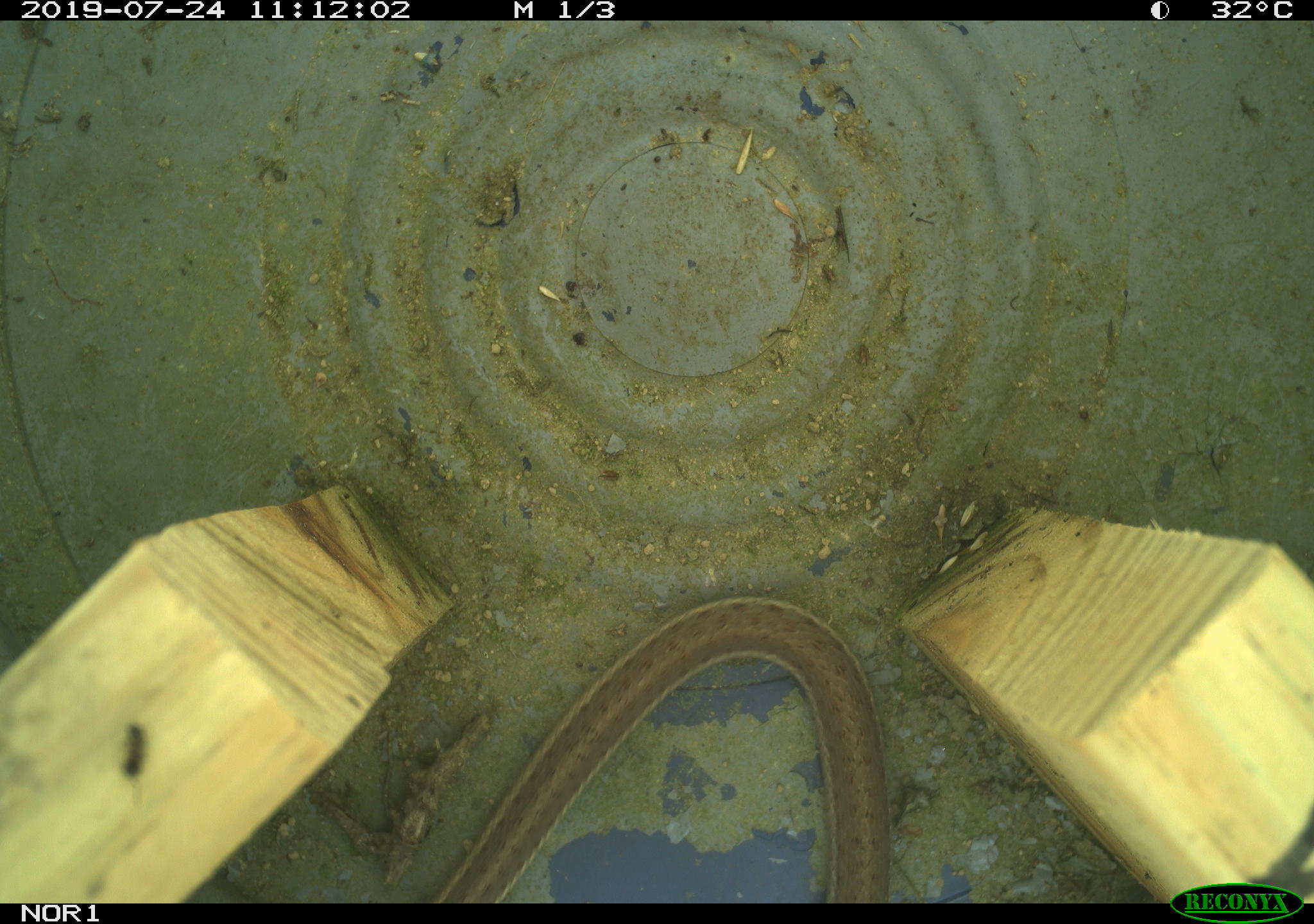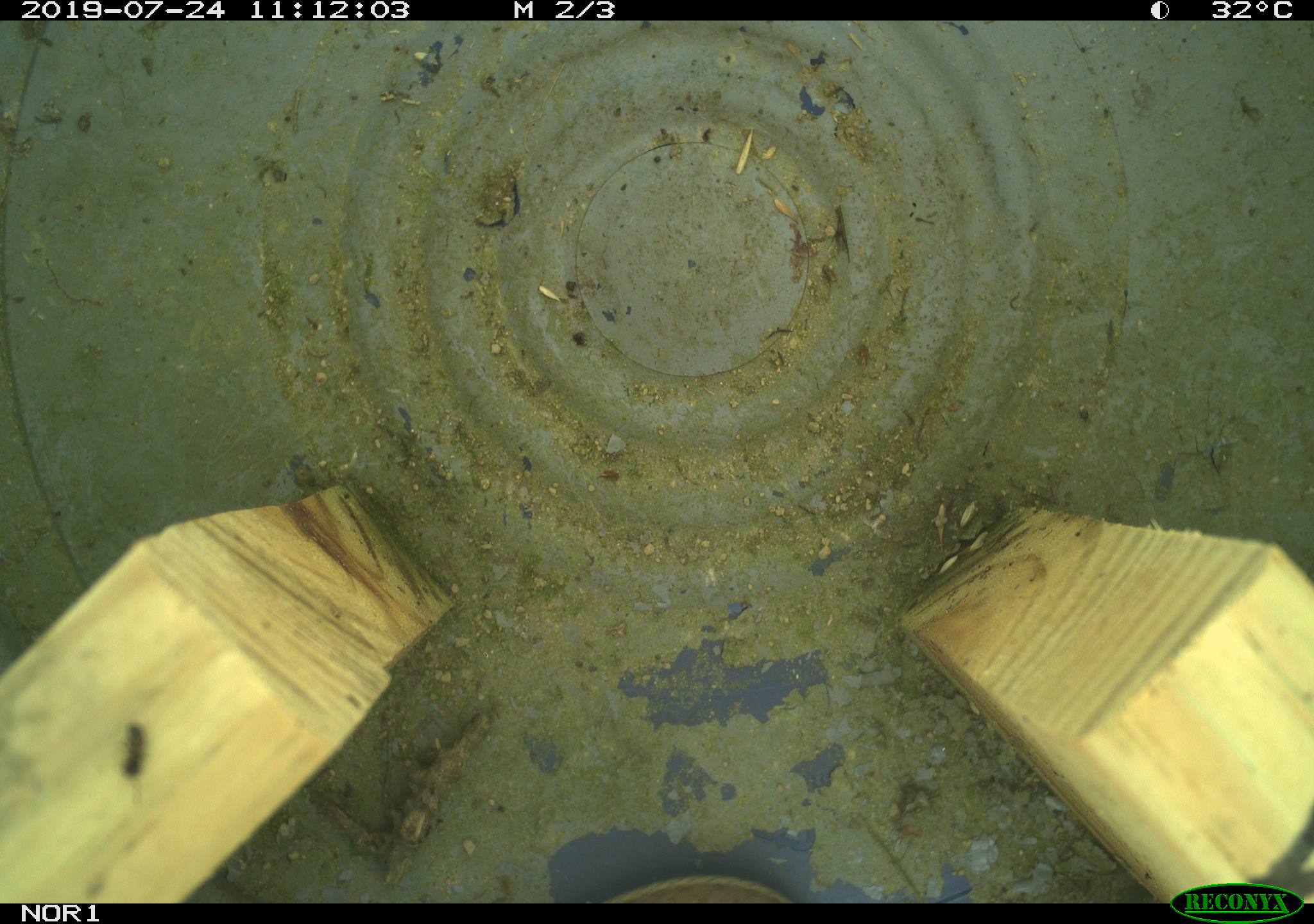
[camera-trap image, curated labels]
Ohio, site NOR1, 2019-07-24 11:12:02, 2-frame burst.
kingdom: Animalia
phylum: Chordata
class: Reptilia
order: Squamata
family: Colubridae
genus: Thamnophis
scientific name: Thamnophis sirtalis sirtalis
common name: eastern gartersnake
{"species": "eastern gartersnake (Thamnophis sirtalis sirtalis)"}